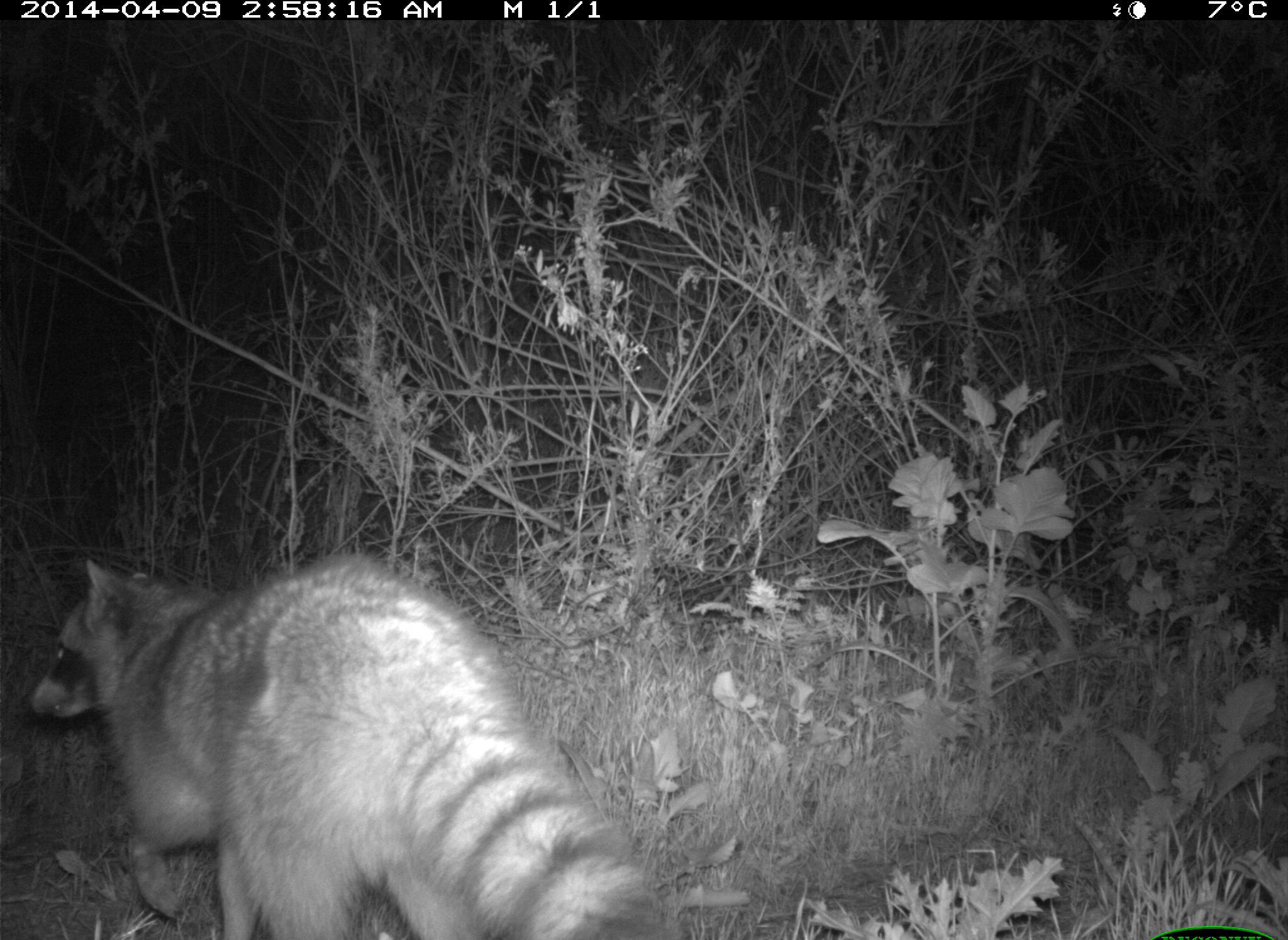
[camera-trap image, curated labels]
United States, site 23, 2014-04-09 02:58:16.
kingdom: Animalia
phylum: Chordata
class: Mammalia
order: Carnivora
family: Procyonidae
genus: Procyon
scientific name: Procyon lotor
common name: raccoon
Raccoon (Procyon lotor).